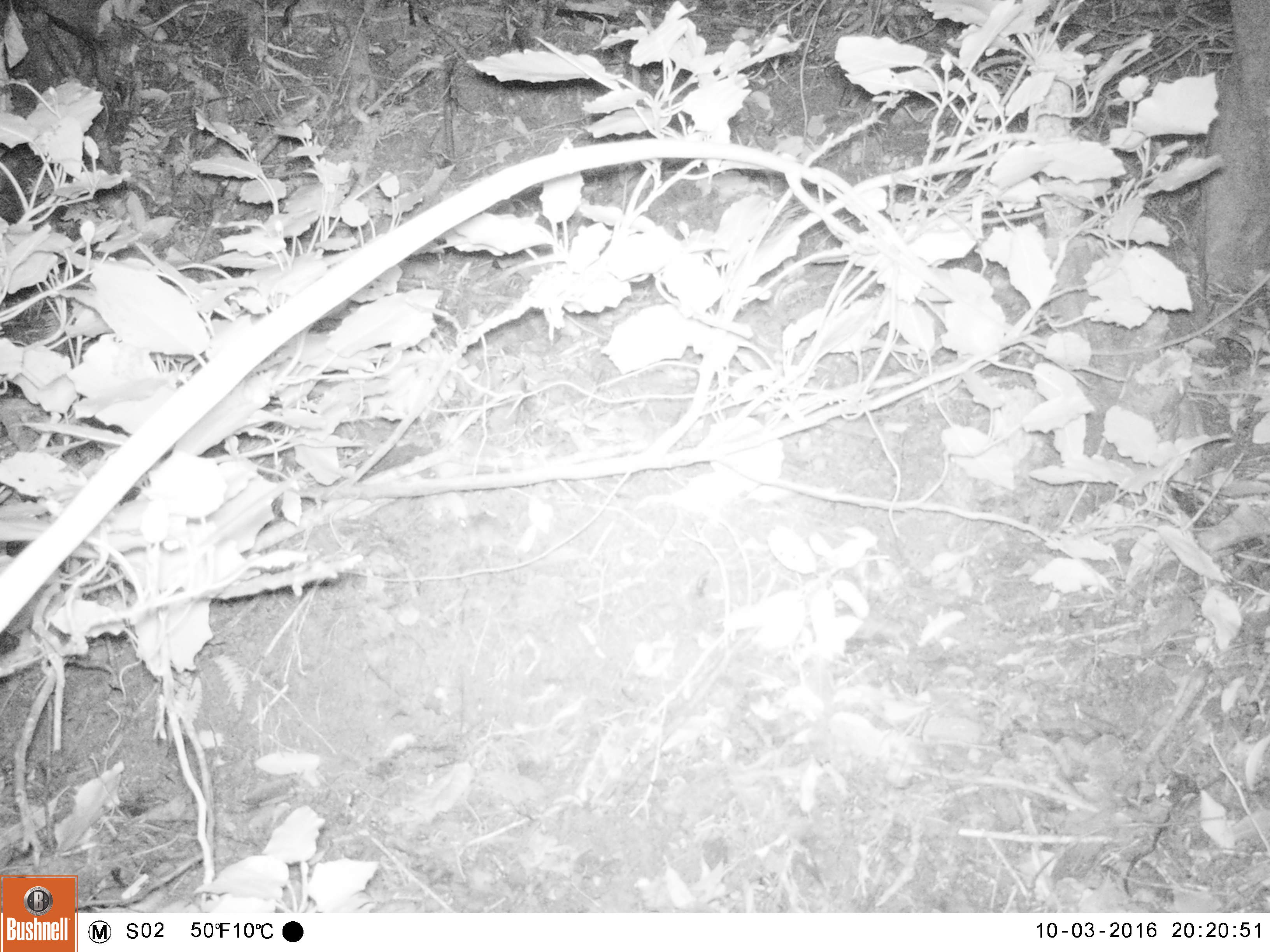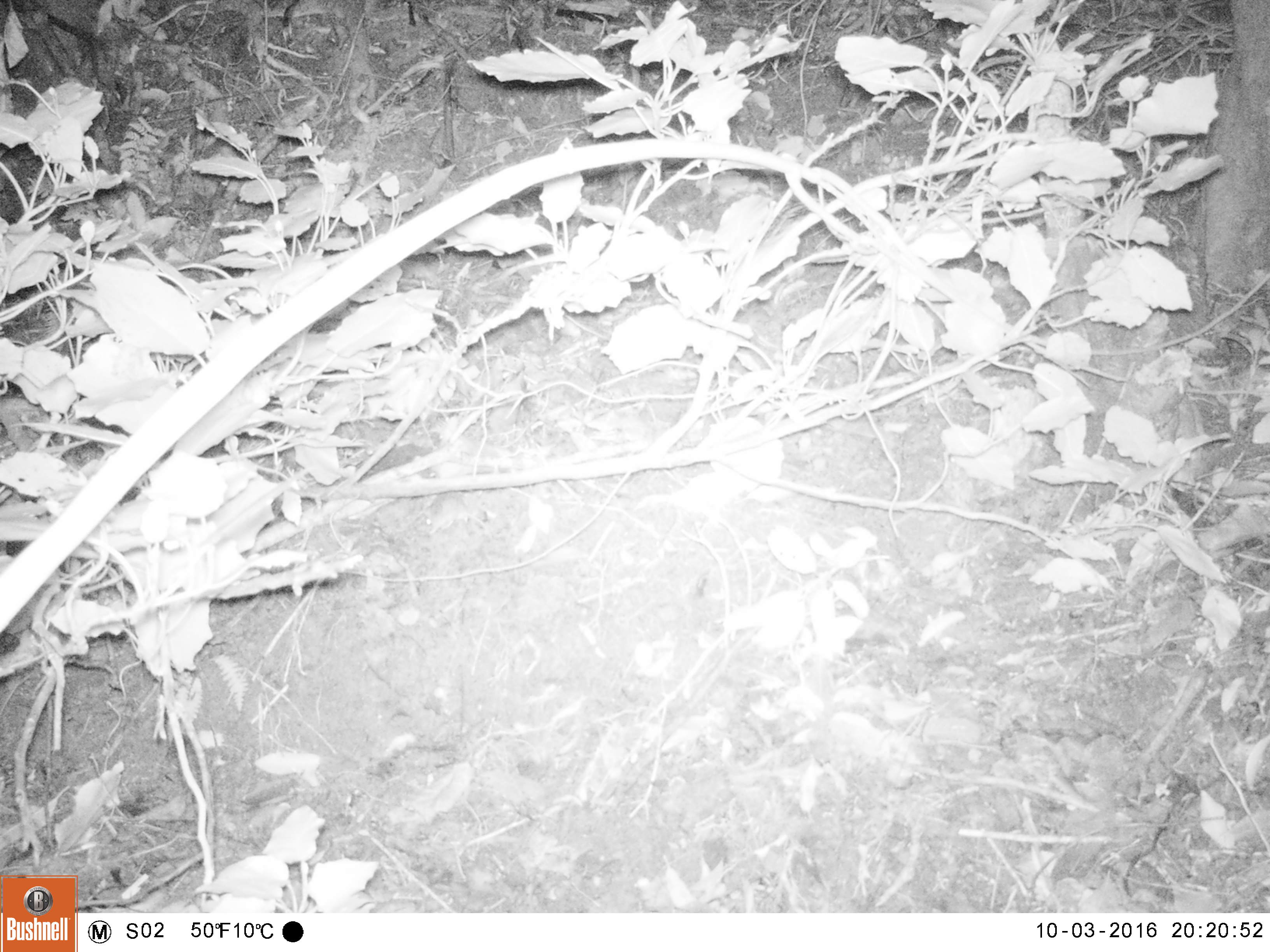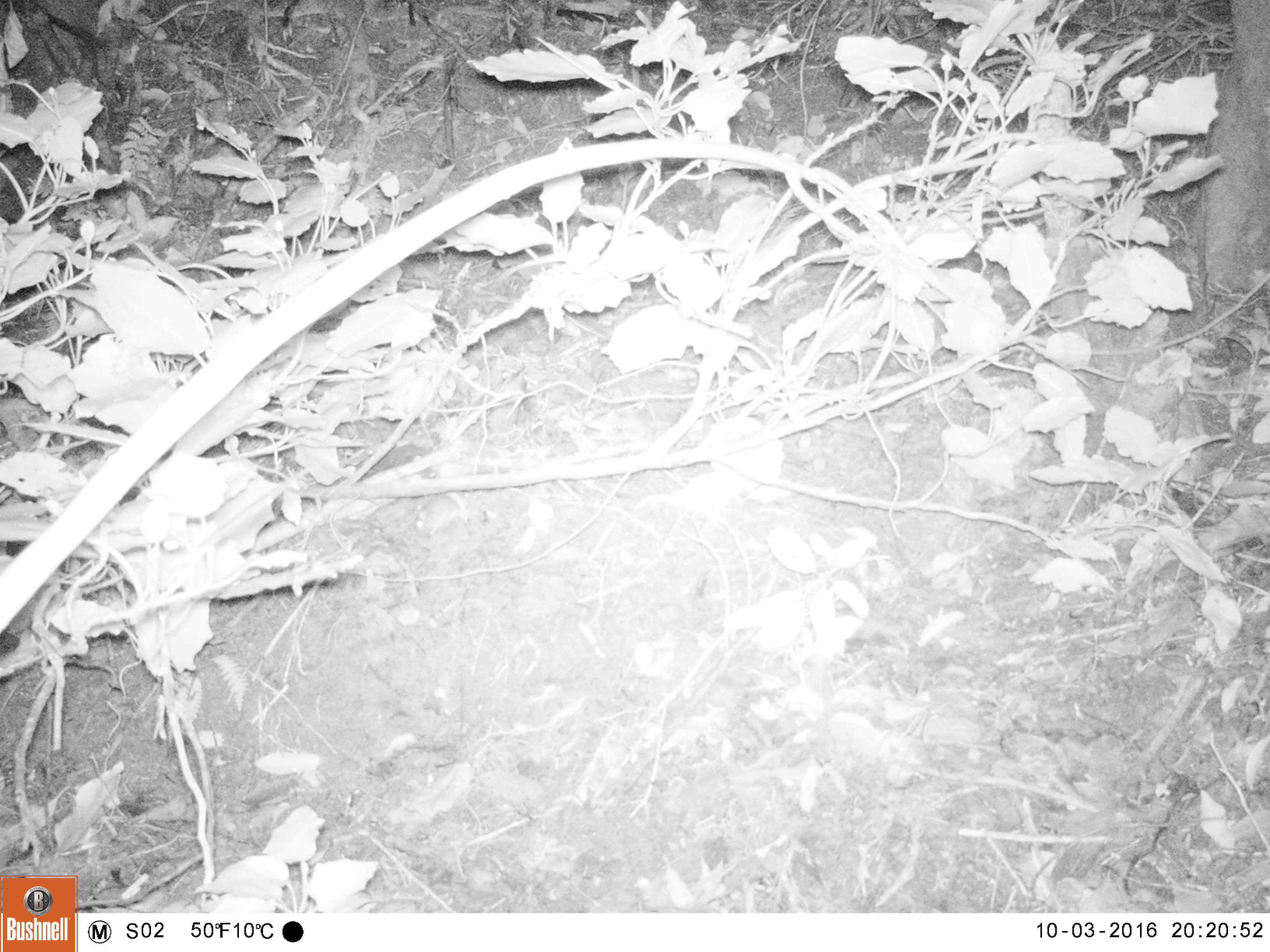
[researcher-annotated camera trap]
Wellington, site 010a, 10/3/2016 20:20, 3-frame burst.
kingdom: Animalia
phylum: Chordata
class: Mammalia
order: Rodentia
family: Muridae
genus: Mus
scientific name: Mus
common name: mouse